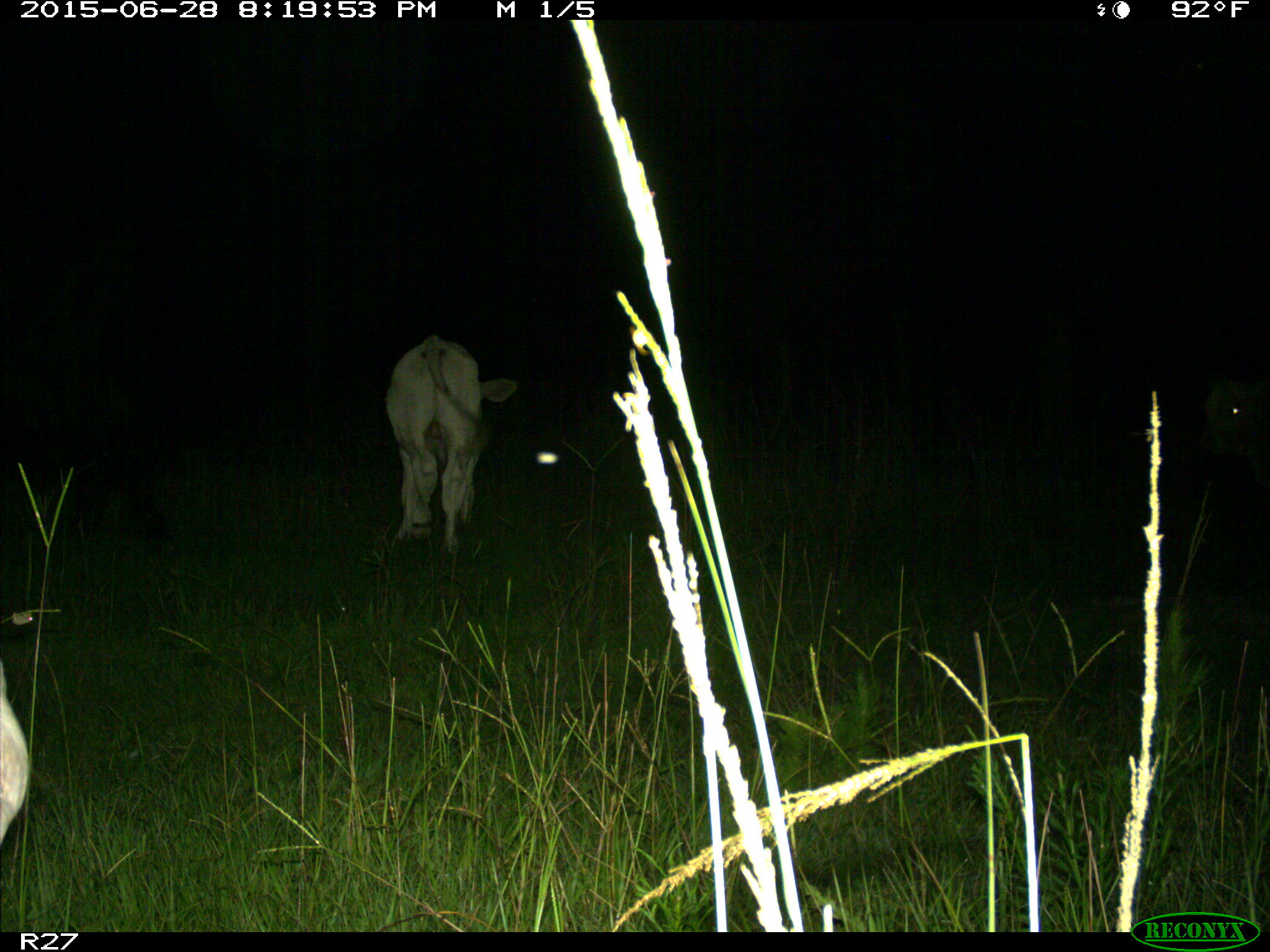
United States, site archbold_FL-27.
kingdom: Animalia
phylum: Chordata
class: Mammalia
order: Artiodactyla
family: Bovidae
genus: Bos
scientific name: Bos taurus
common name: domestic cow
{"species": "Bos taurus (domestic cow)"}